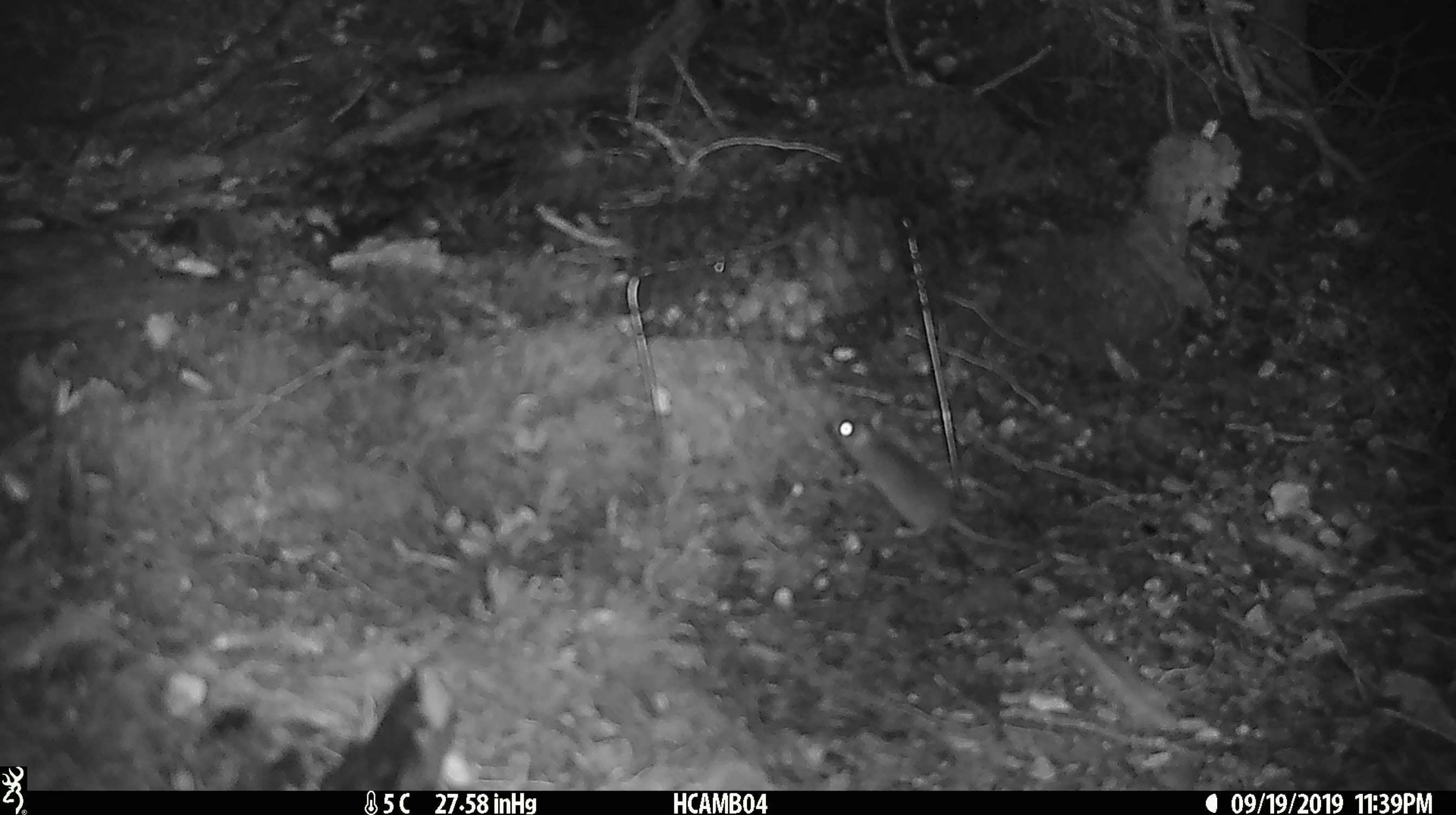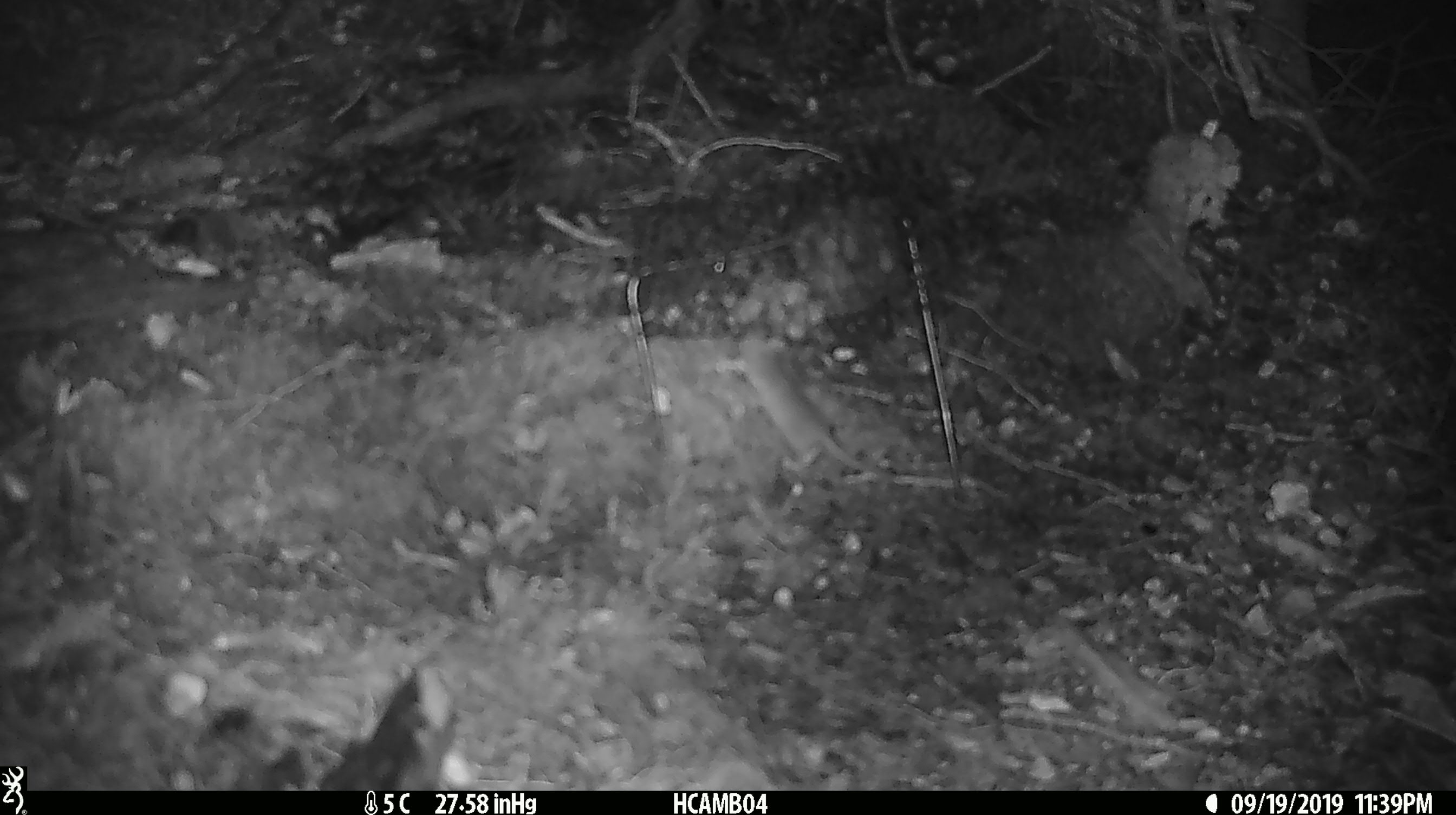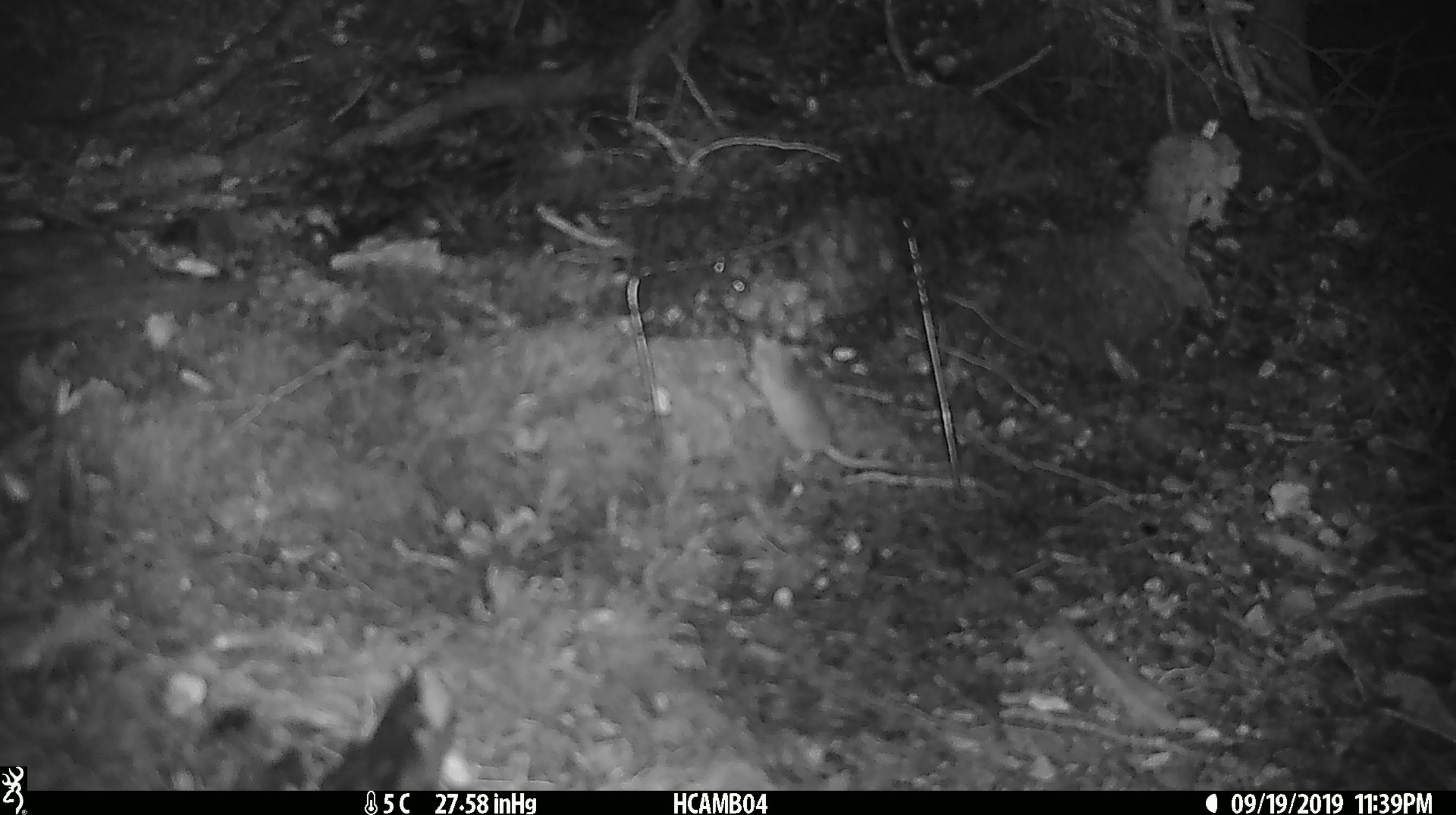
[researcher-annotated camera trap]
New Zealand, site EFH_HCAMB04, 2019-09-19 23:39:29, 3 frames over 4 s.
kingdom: Animalia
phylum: Chordata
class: Mammalia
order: Rodentia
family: Muridae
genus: Mus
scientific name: Mus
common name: mouse